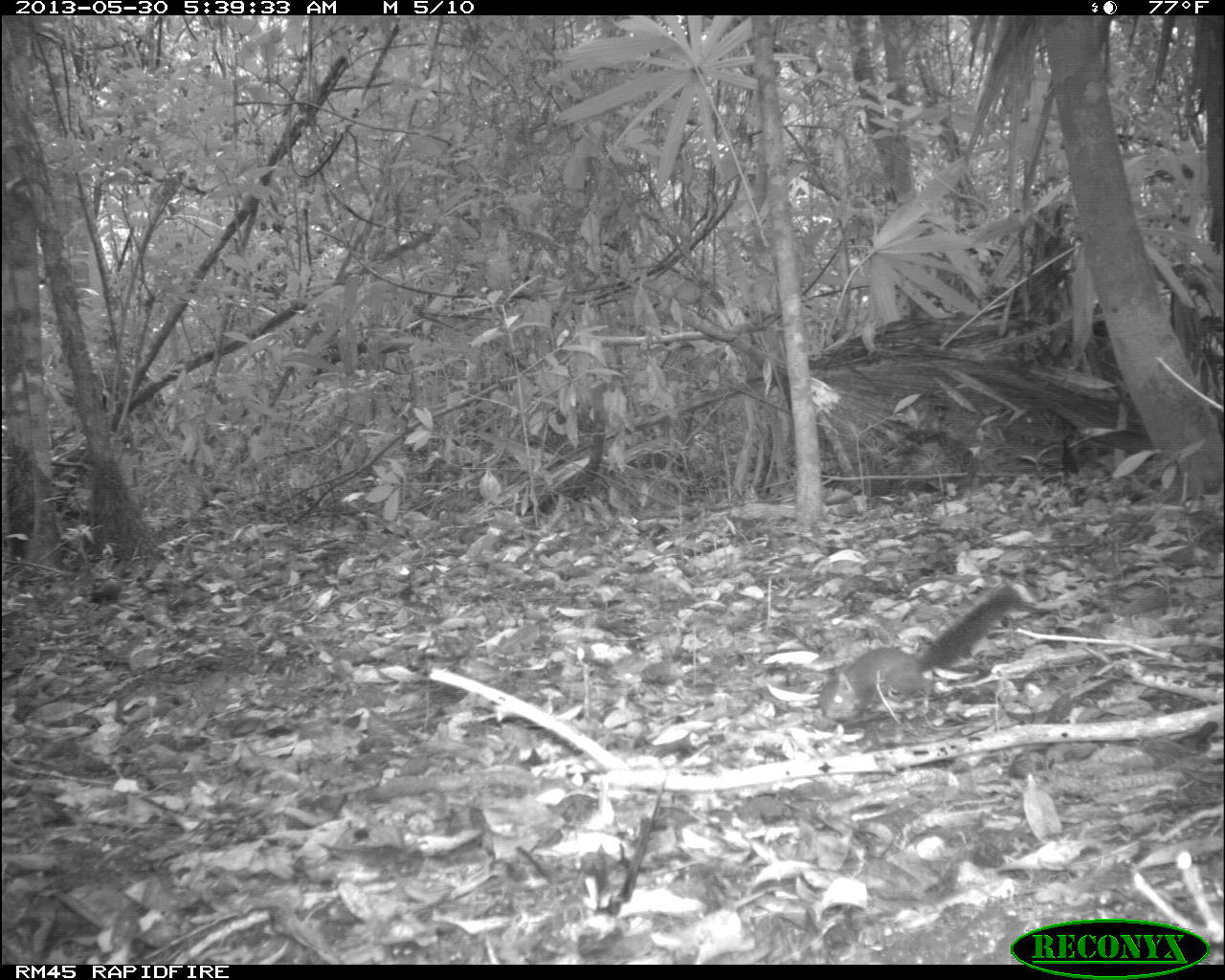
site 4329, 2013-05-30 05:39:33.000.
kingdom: Animalia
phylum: Chordata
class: Mammalia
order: Rodentia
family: Sciuridae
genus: Sciurus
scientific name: Sciurus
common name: squirrel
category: sciurus sp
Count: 1.